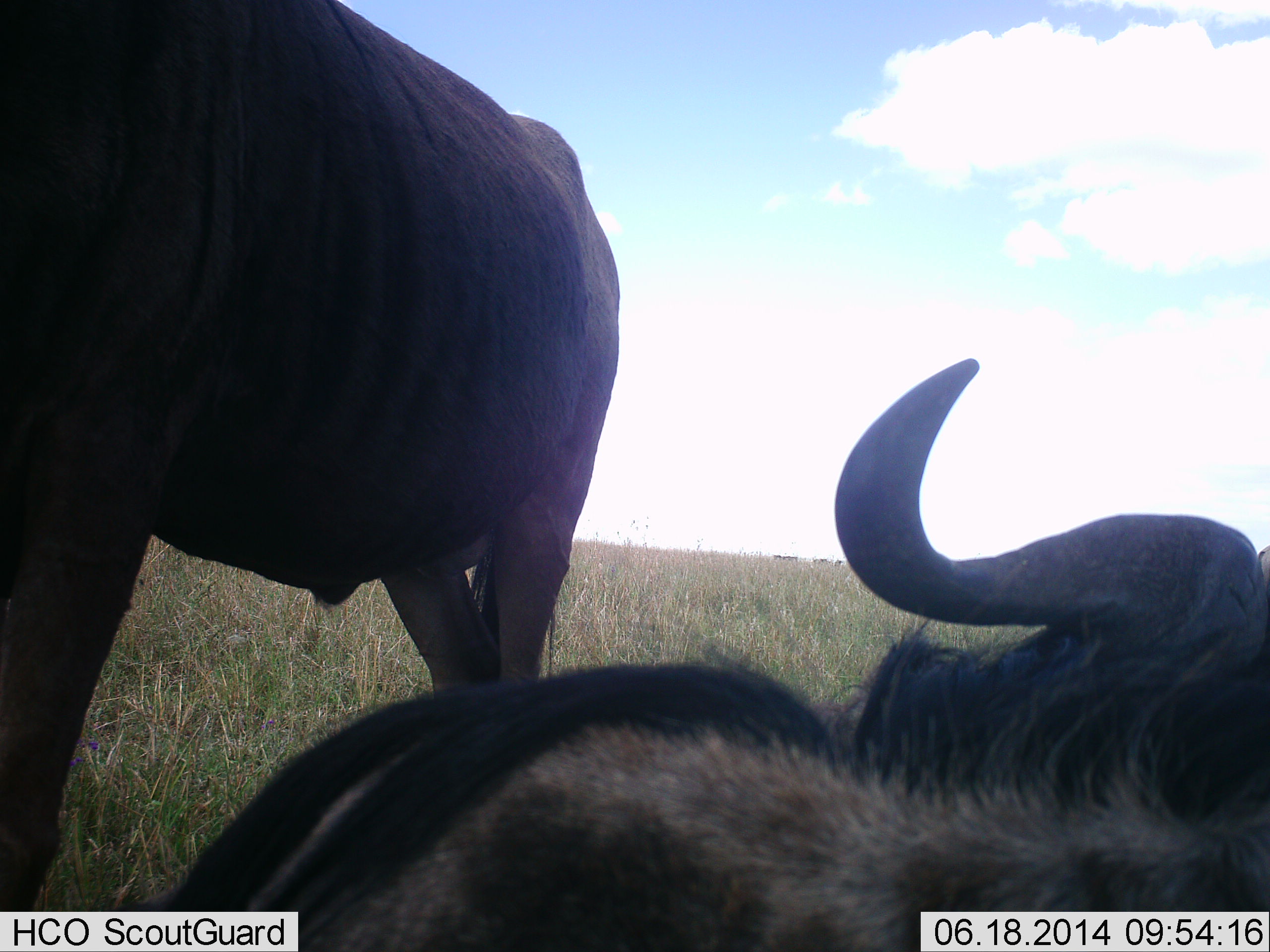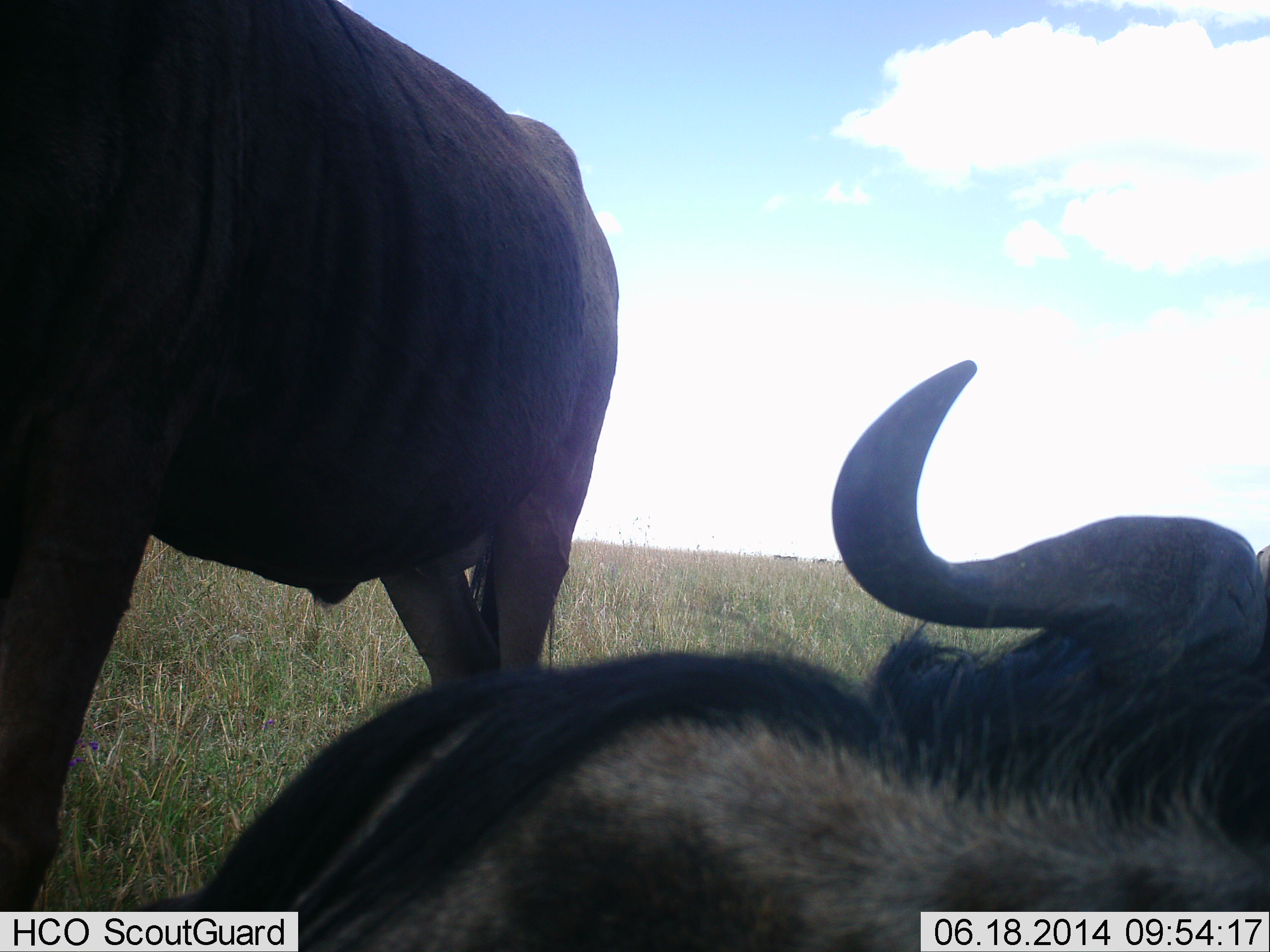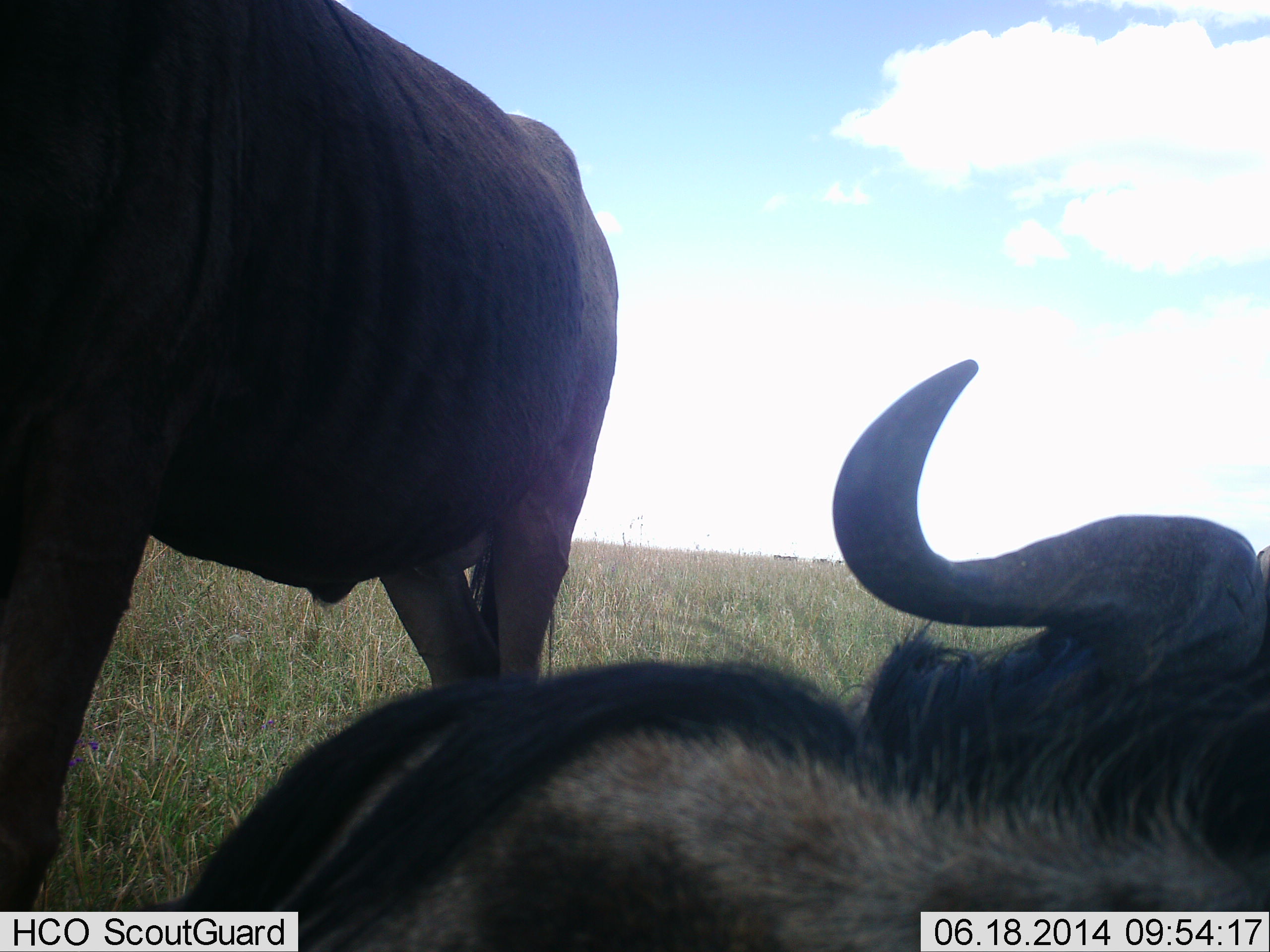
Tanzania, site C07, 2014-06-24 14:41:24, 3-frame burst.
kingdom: Animalia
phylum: Chordata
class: Mammalia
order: Artiodactyla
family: Bovidae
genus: Connochaetes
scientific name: Connochaetes taurinus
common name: blue wildebeest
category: wildebeest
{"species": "wildebeest (blue wildebeest) (Connochaetes taurinus)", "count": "2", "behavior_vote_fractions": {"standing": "90%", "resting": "100%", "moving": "0%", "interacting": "10%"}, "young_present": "0%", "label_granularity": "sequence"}